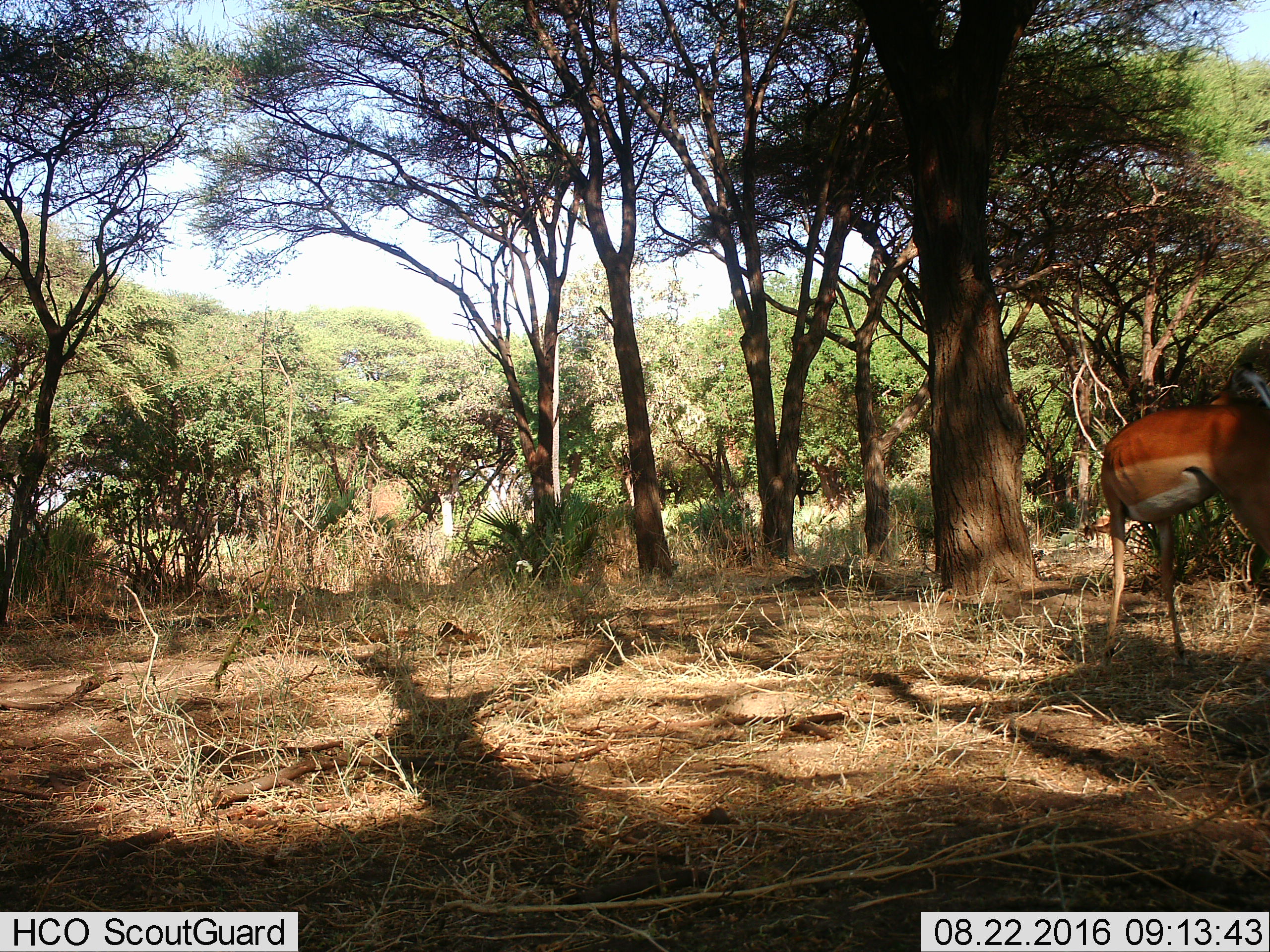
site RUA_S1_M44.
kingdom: Animalia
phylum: Chordata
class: Mammalia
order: Artiodactyla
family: Bovidae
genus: Aepyceros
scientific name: Aepyceros melampus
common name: impala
Impala (Aepyceros melampus), count 1. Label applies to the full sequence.